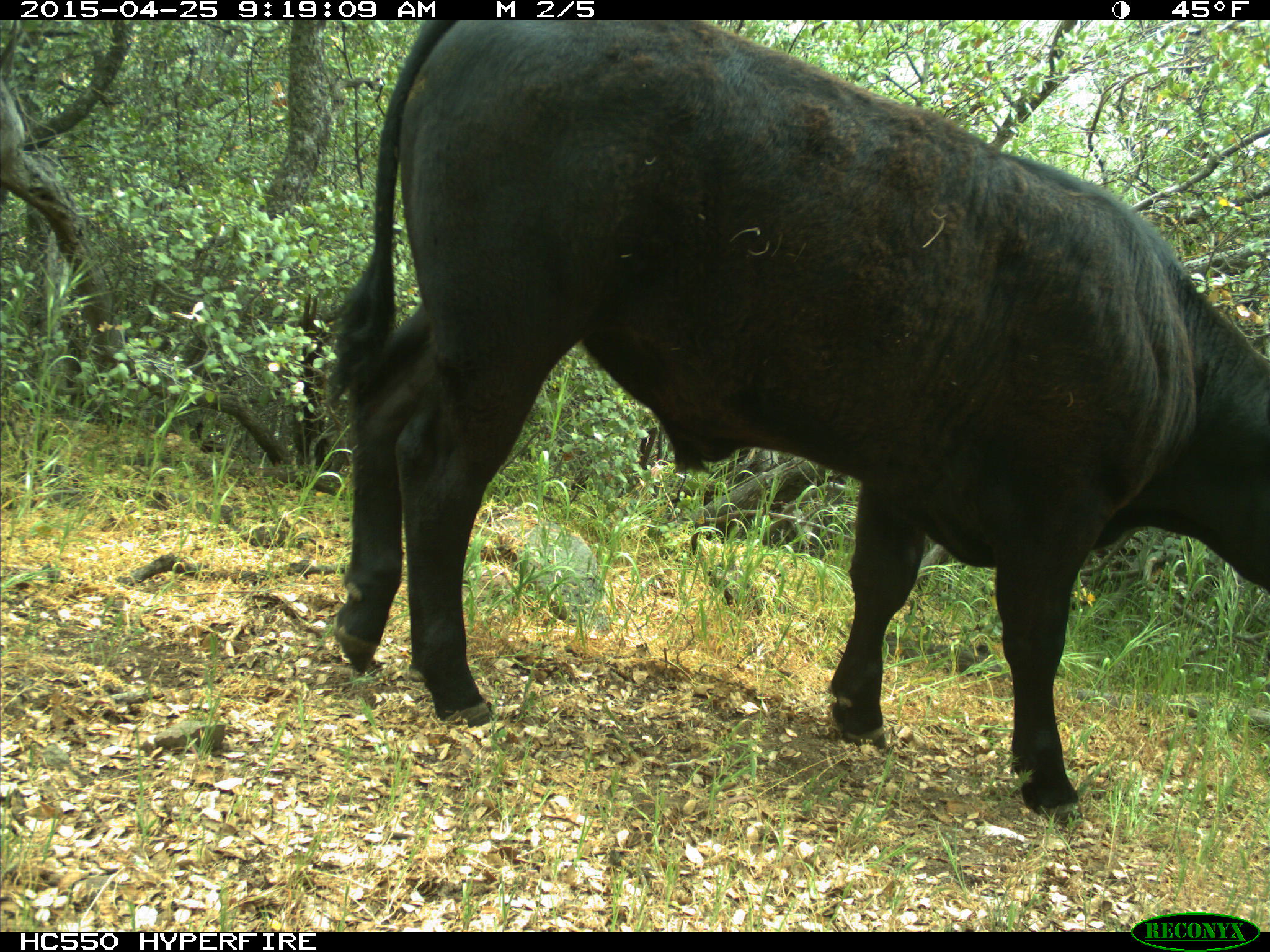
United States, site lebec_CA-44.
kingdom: Animalia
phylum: Chordata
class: Mammalia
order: Artiodactyla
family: Suidae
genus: Sus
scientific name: Sus scrofa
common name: wild boar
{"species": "Sus scrofa (wild boar)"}